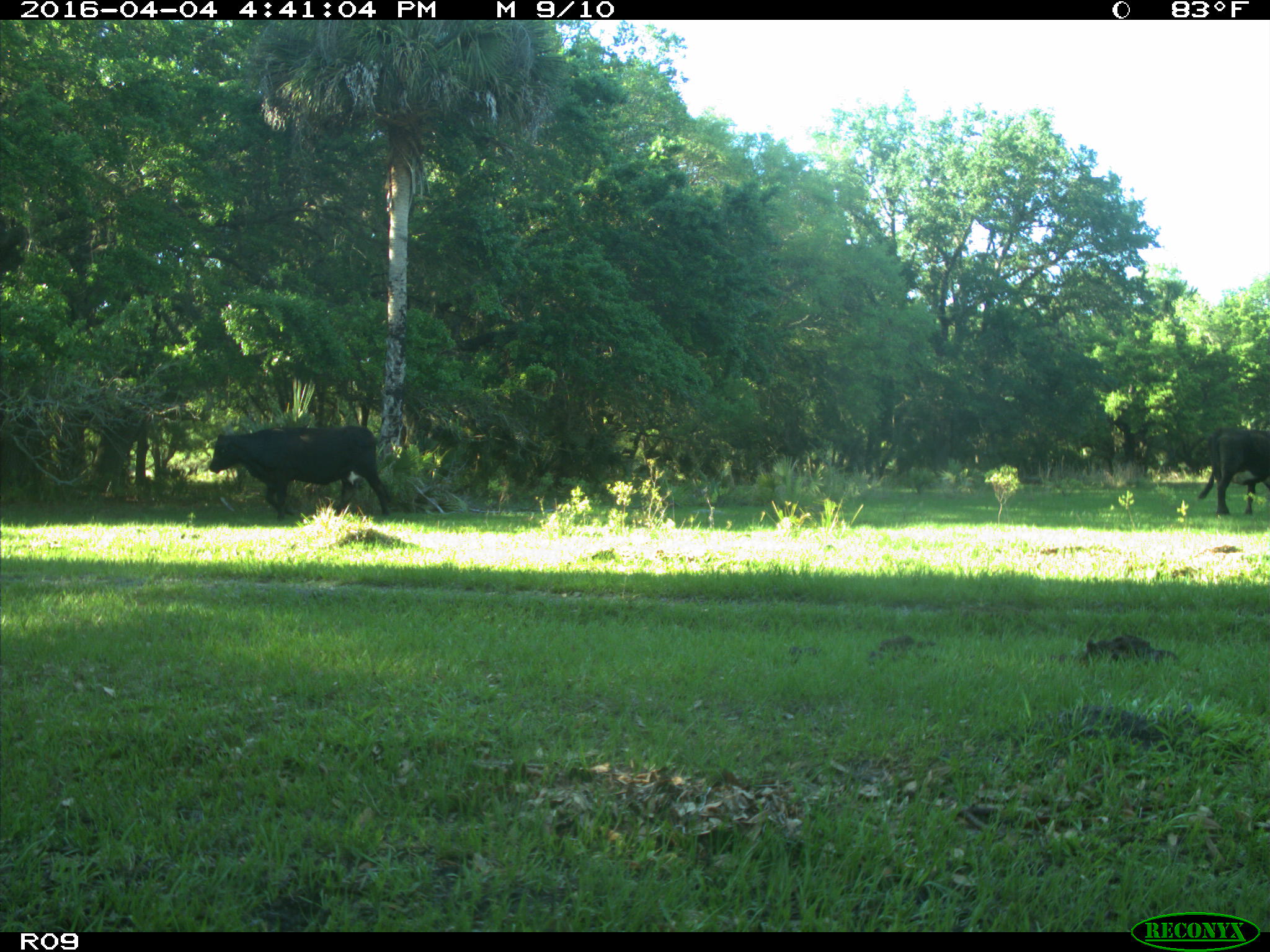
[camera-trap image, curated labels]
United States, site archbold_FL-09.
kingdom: Animalia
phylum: Chordata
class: Mammalia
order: Artiodactyla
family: Bovidae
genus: Bos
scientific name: Bos taurus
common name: domestic cow